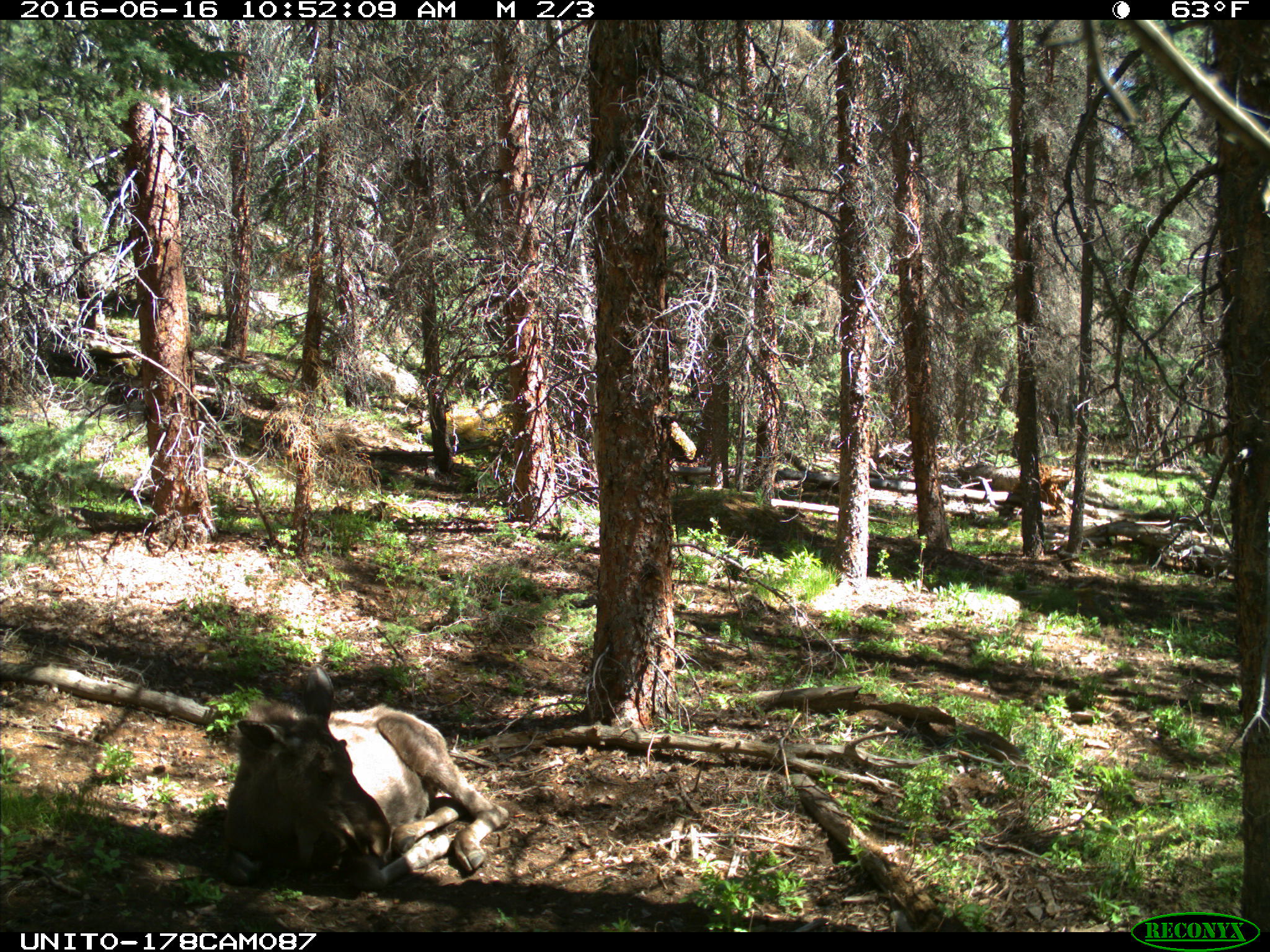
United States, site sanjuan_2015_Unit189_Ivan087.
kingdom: Animalia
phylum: Chordata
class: Mammalia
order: Artiodactyla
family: Cervidae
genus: Alces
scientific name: Alces alces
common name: moose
Alces alces (moose).